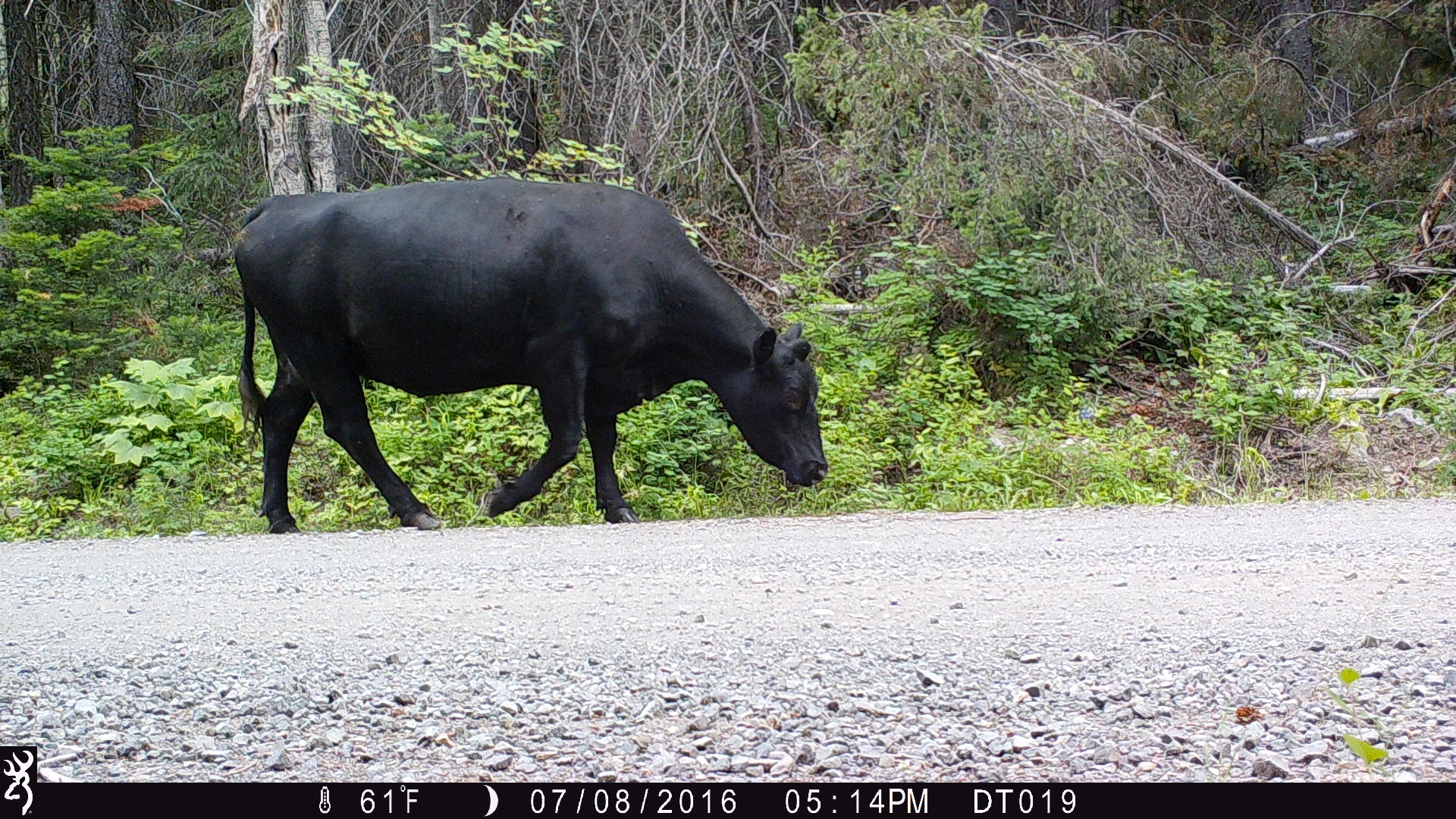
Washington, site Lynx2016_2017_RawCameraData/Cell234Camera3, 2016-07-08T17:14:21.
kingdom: Animalia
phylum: Chordata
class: Mammalia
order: Artiodactyla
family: Bovidae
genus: Bos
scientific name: Bos taurus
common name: domestic cattle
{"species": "domestic cattle (Bos taurus)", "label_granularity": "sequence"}